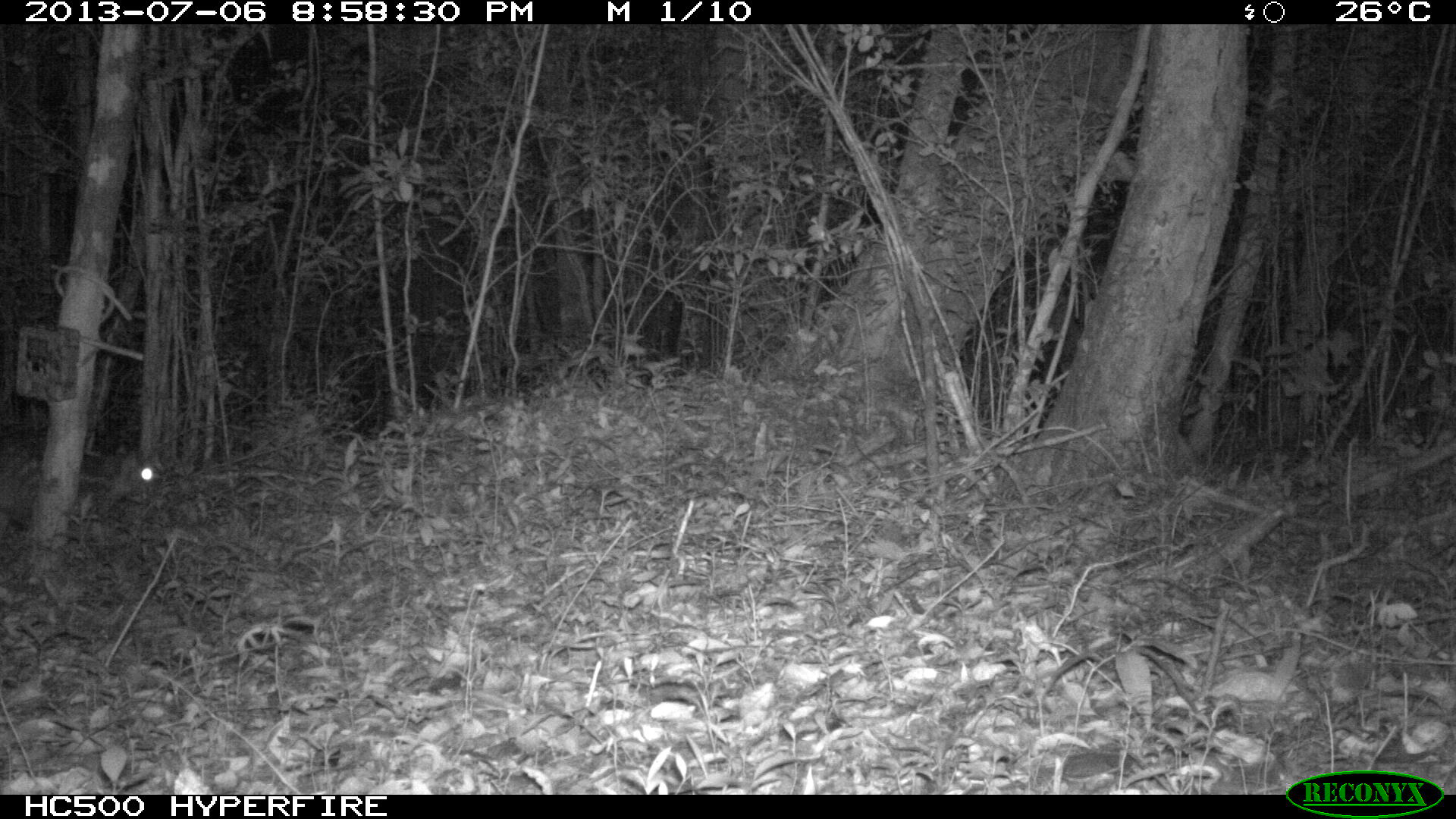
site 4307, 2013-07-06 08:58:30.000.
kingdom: Animalia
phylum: Chordata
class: Mammalia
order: Rodentia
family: Cuniculidae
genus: Cuniculus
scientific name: Cuniculus paca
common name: lowland paca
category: agouti paca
Agouti paca (lowland paca) (Cuniculus paca), count 1.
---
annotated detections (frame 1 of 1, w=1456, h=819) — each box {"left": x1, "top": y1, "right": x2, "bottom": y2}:
agouti paca: {"left": 0, "top": 432, "right": 163, "bottom": 548}